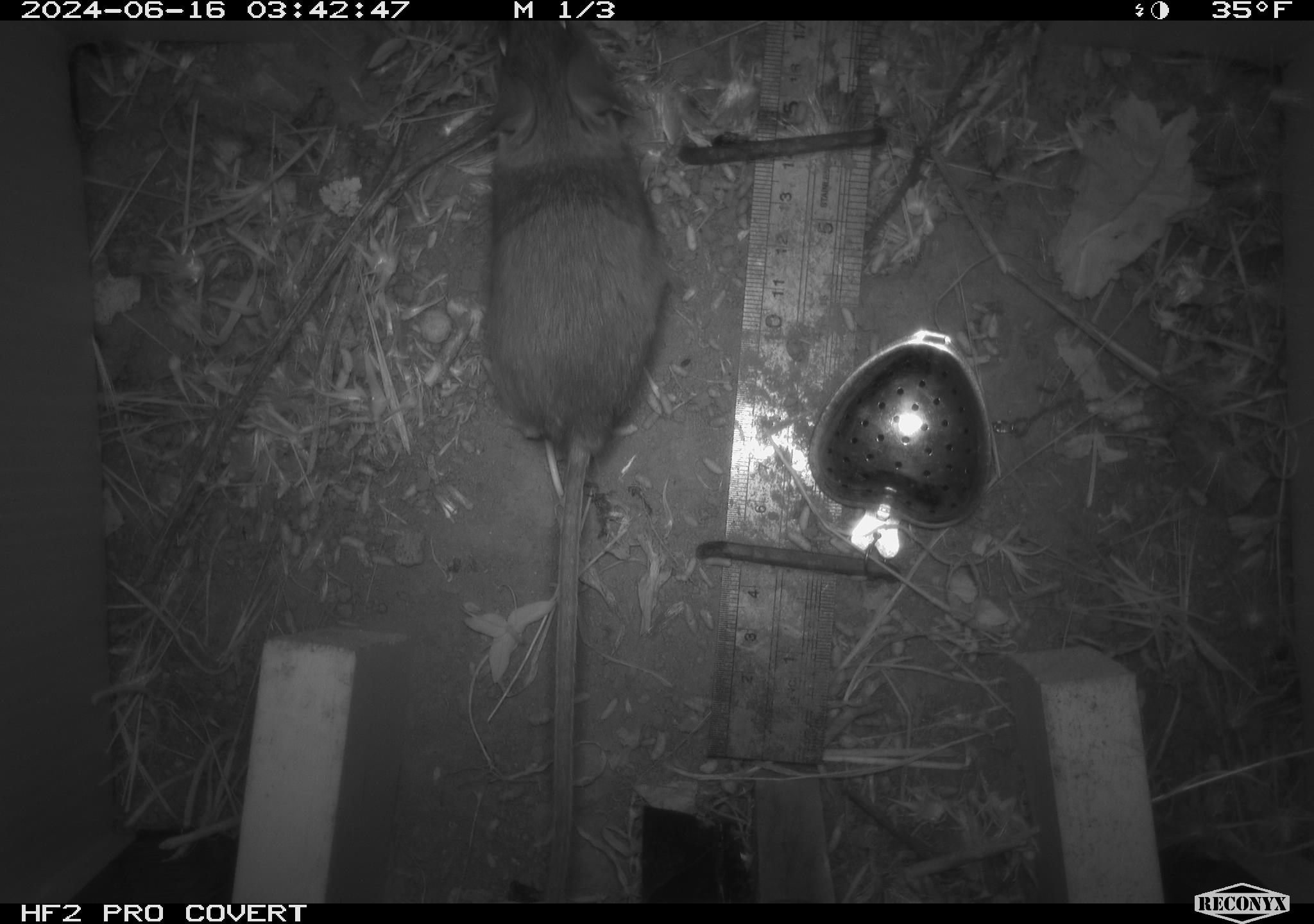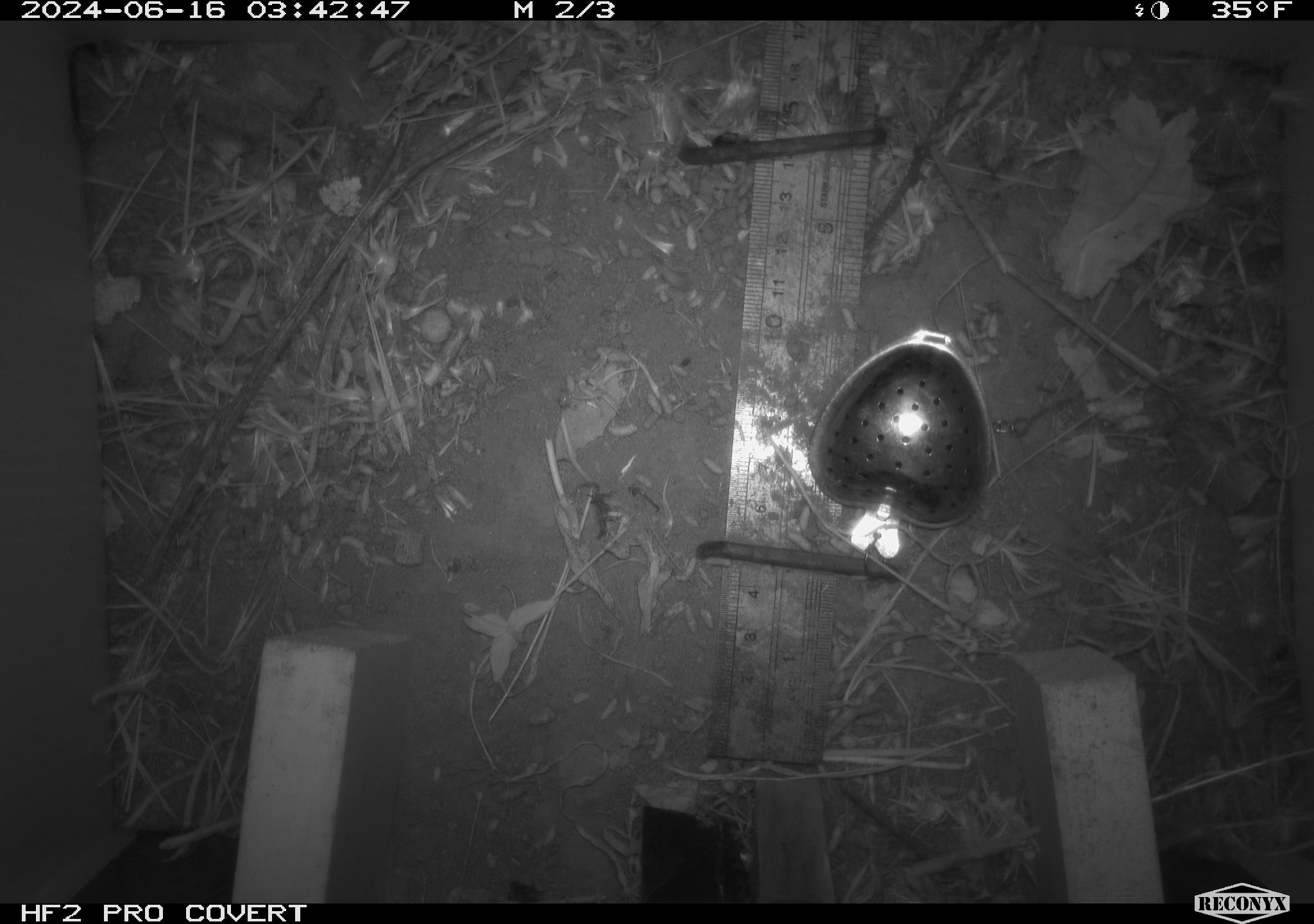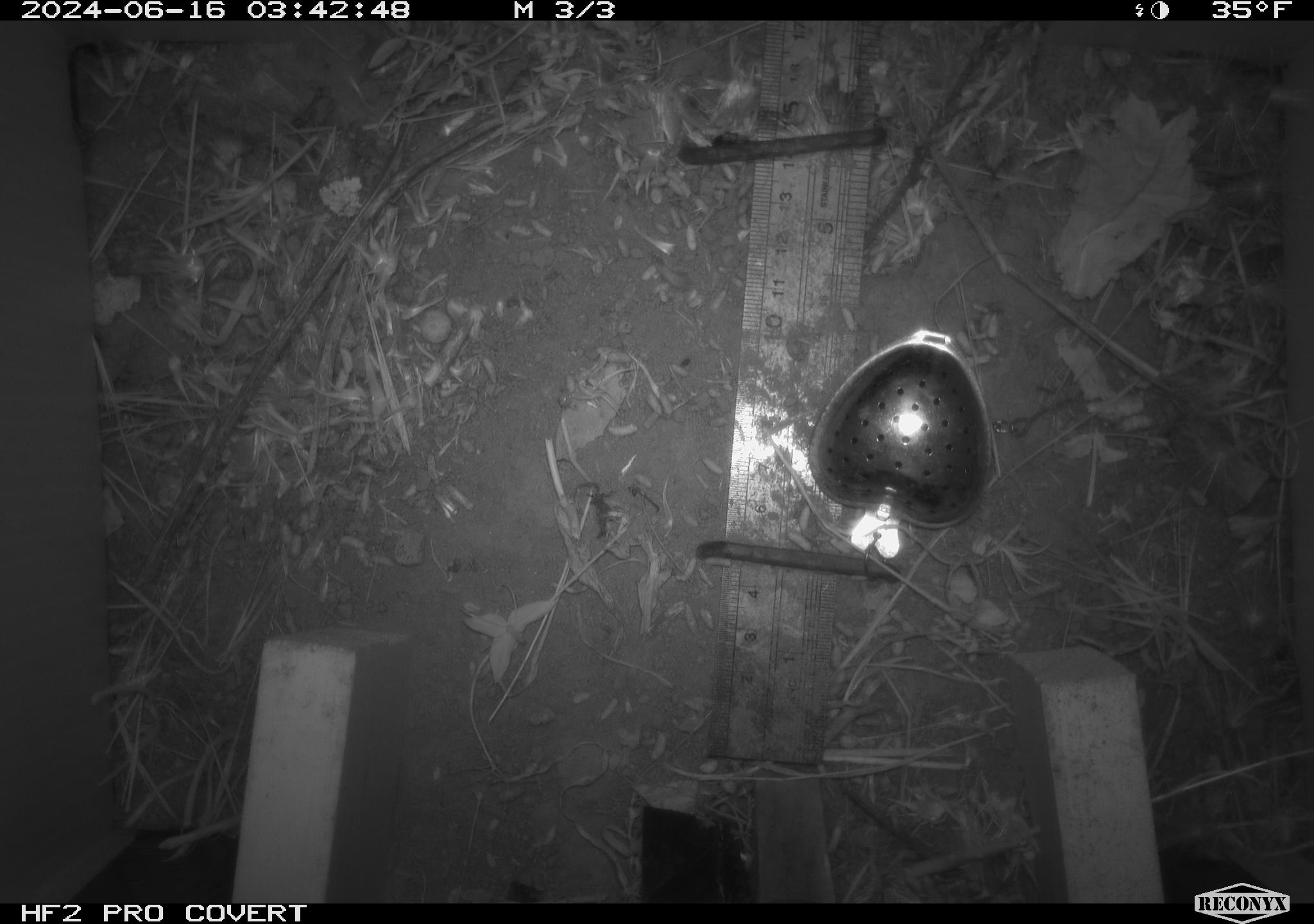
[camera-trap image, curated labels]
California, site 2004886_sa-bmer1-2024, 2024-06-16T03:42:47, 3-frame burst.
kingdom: Animalia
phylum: Chordata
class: Mammalia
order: Rodentia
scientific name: Rodentia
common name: mouse species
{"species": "mouse species (Rodentia)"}